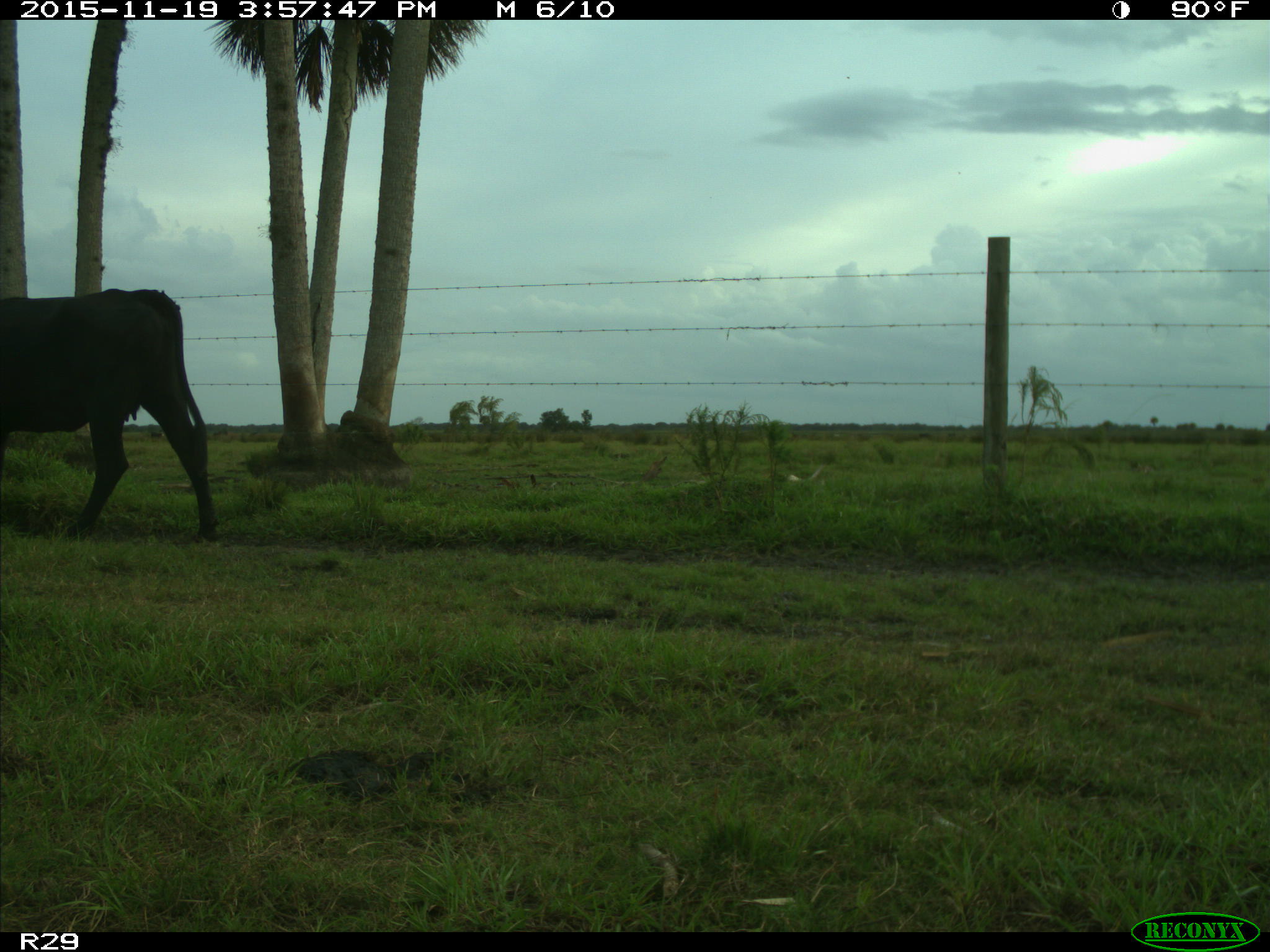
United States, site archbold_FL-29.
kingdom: Animalia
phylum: Chordata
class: Mammalia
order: Artiodactyla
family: Bovidae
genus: Bos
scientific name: Bos taurus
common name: domestic cow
Bos taurus (domestic cow).